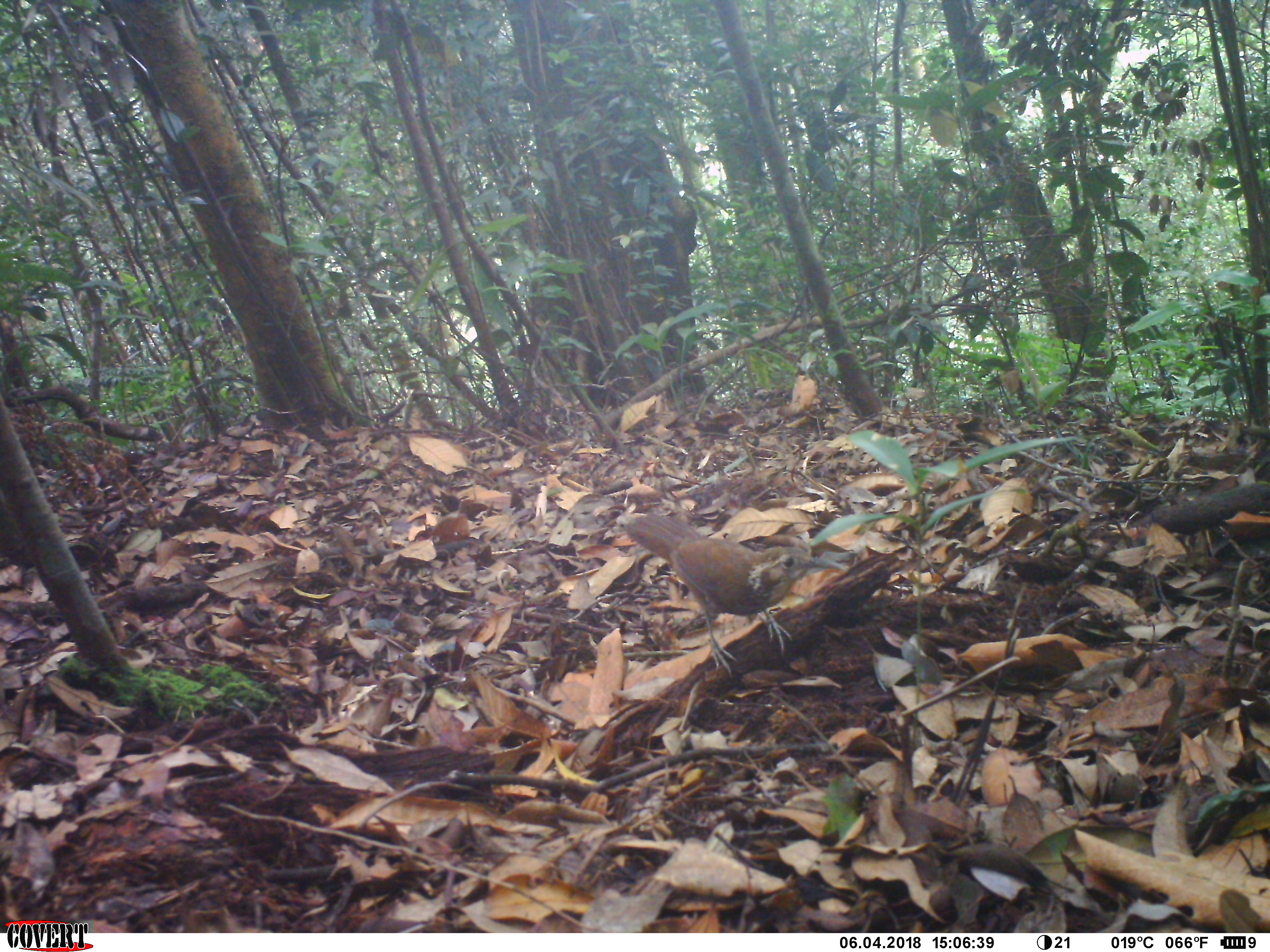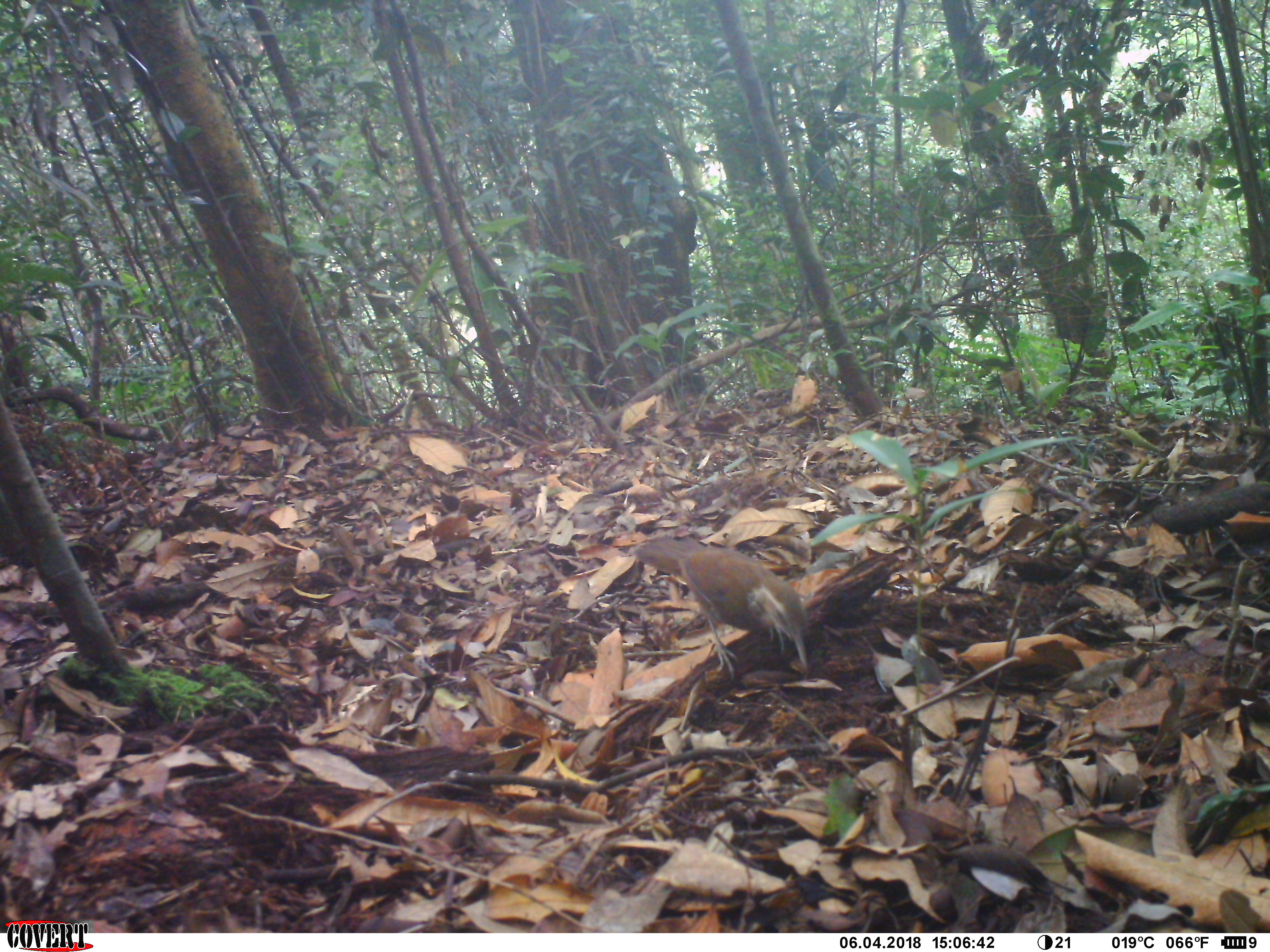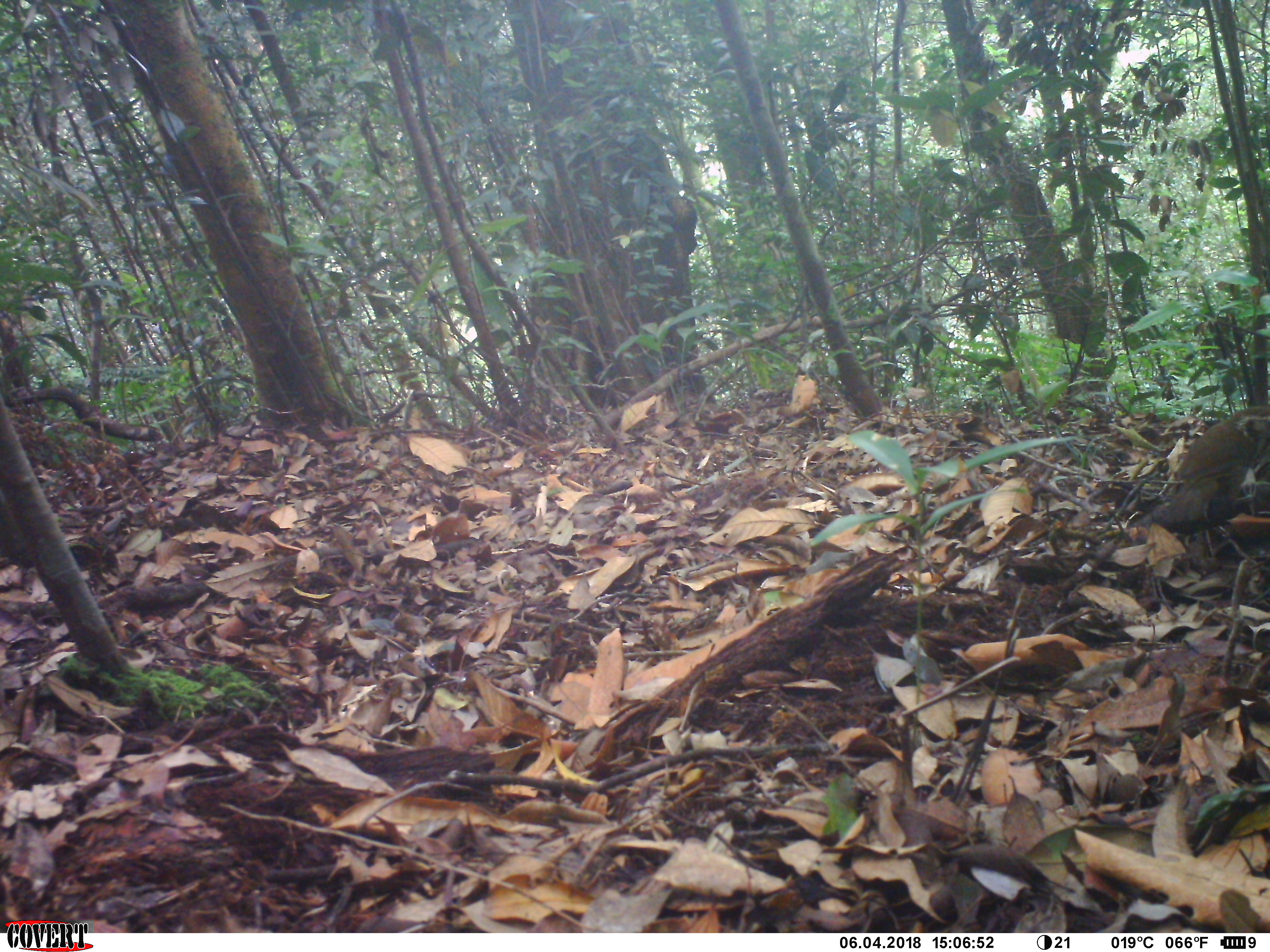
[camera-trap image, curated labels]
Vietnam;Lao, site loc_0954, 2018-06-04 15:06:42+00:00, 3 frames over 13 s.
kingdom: Animalia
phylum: Chordata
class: Aves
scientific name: Aves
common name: bird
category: unidentified bird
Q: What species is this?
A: Unidentified bird (bird) (Aves).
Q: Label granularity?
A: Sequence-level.